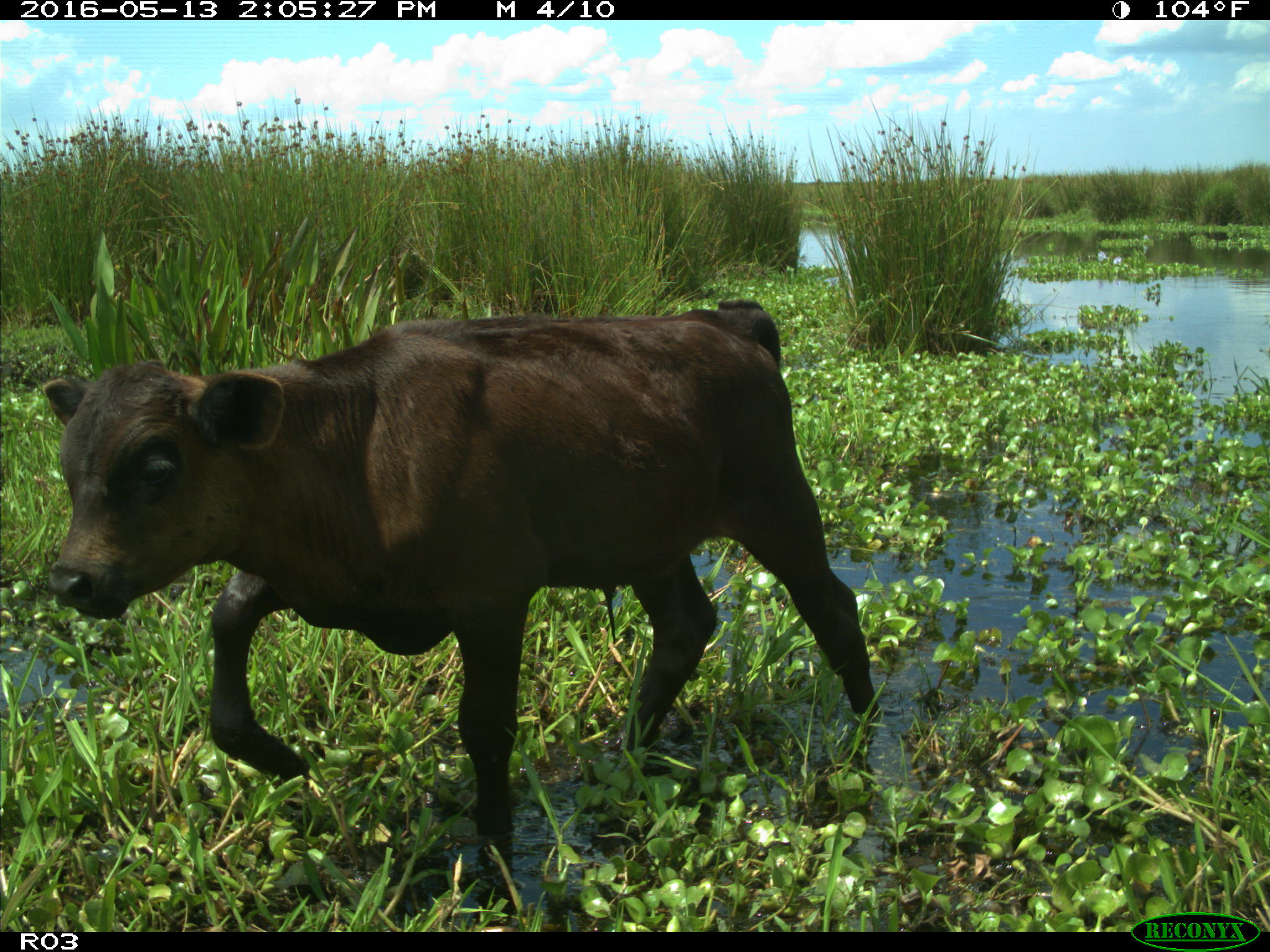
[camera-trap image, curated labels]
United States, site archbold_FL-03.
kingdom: Animalia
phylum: Chordata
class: Mammalia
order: Artiodactyla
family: Bovidae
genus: Bos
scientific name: Bos taurus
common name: domestic cow